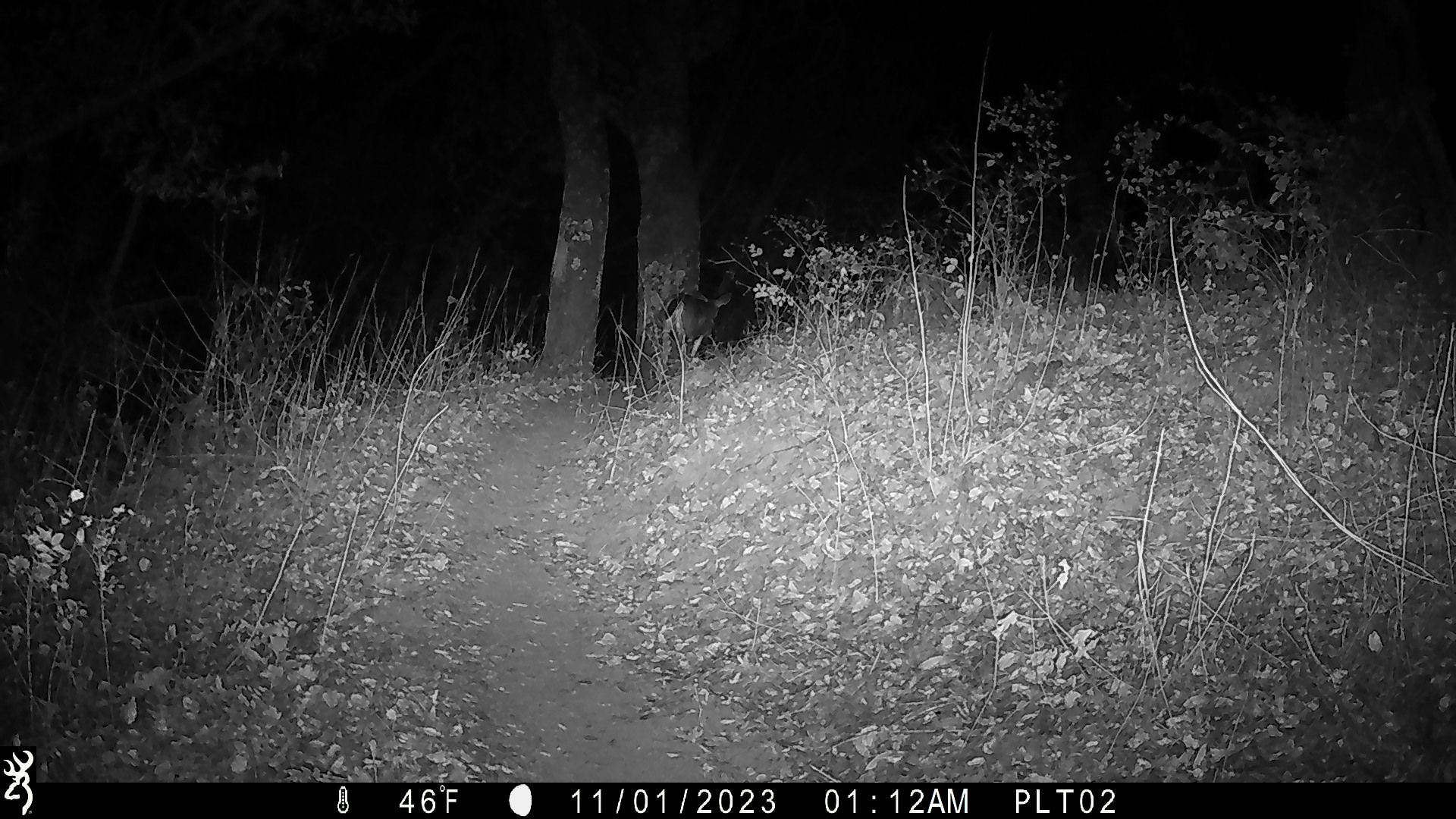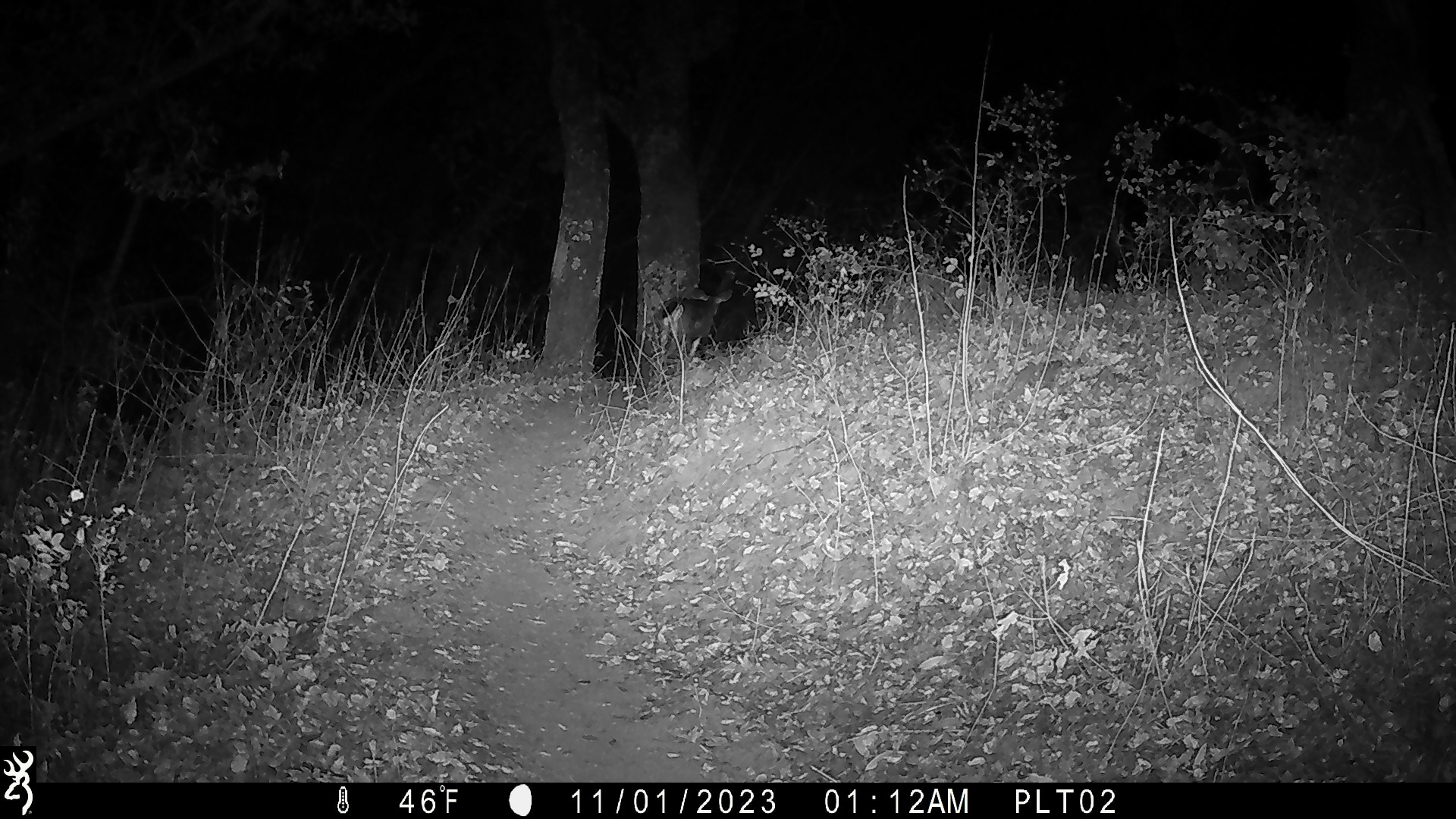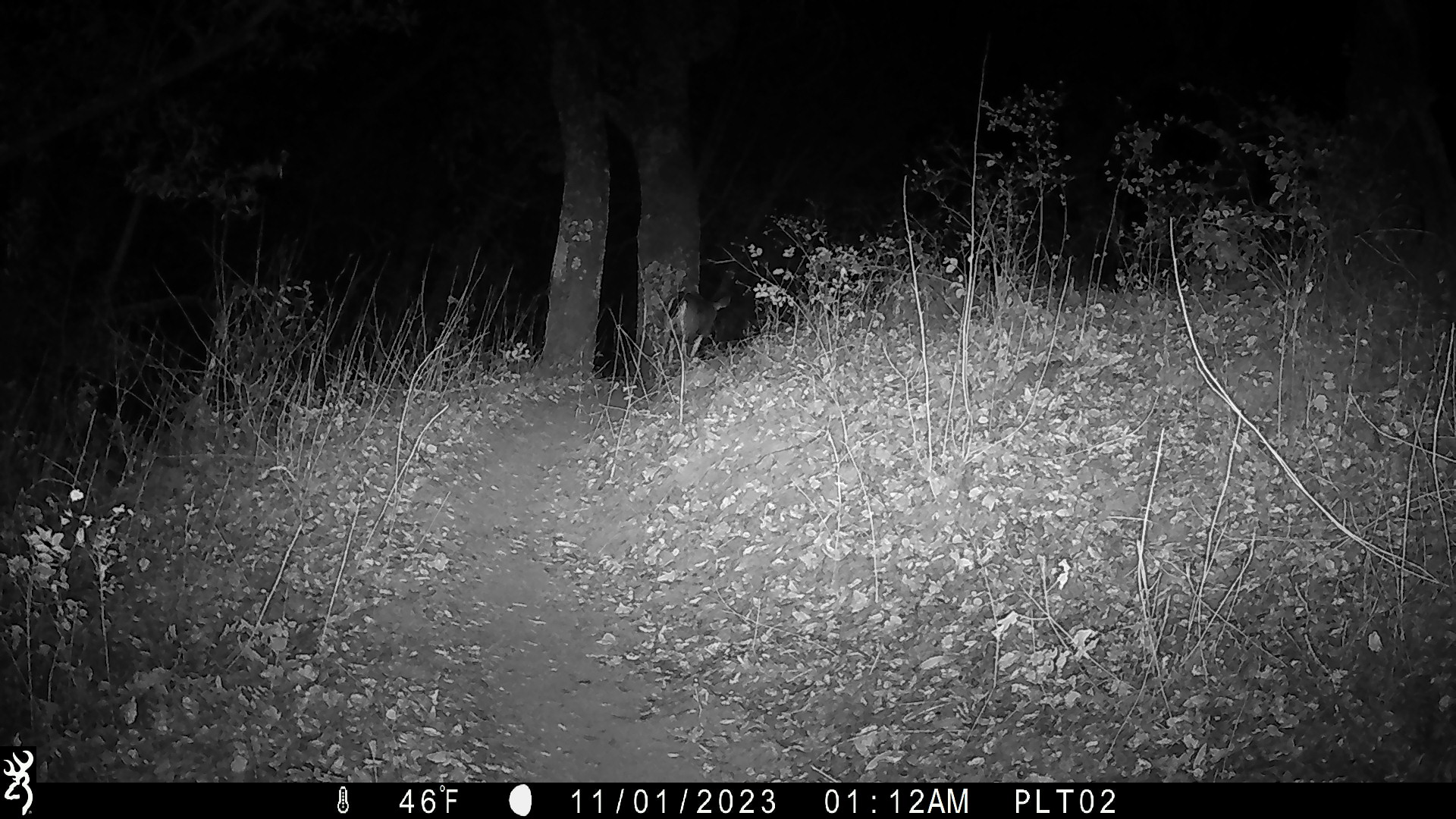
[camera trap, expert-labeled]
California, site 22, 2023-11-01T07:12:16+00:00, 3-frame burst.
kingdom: Animalia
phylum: Chordata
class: Mammalia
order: Artiodactyla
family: Cervidae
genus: Odocoileus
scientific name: Odocoileus hemionus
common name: mule deer